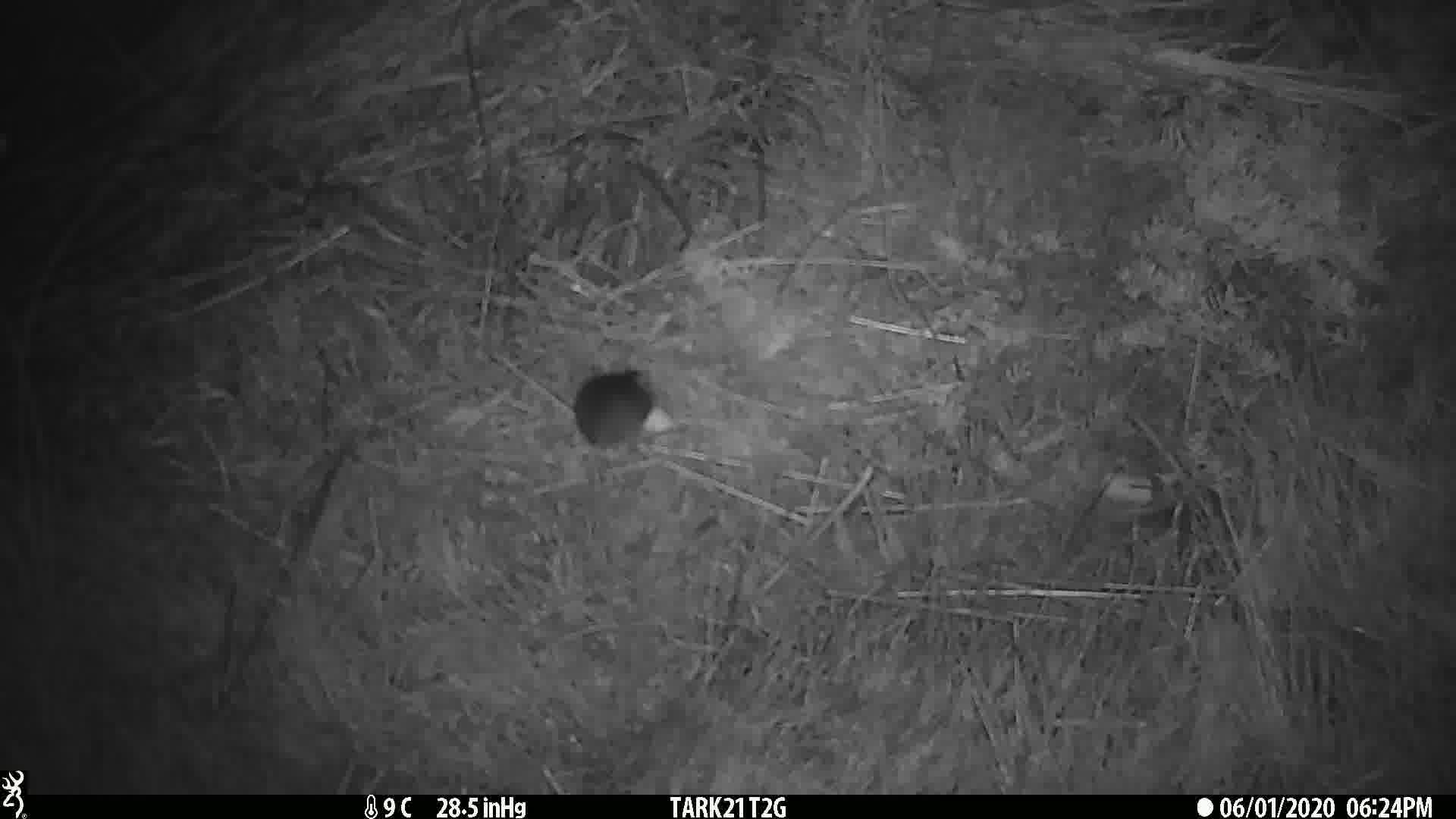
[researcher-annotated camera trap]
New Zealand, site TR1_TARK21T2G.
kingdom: Animalia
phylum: Chordata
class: Mammalia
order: Rodentia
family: Muridae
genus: Mus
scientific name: Mus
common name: mouse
Mouse (Mus).